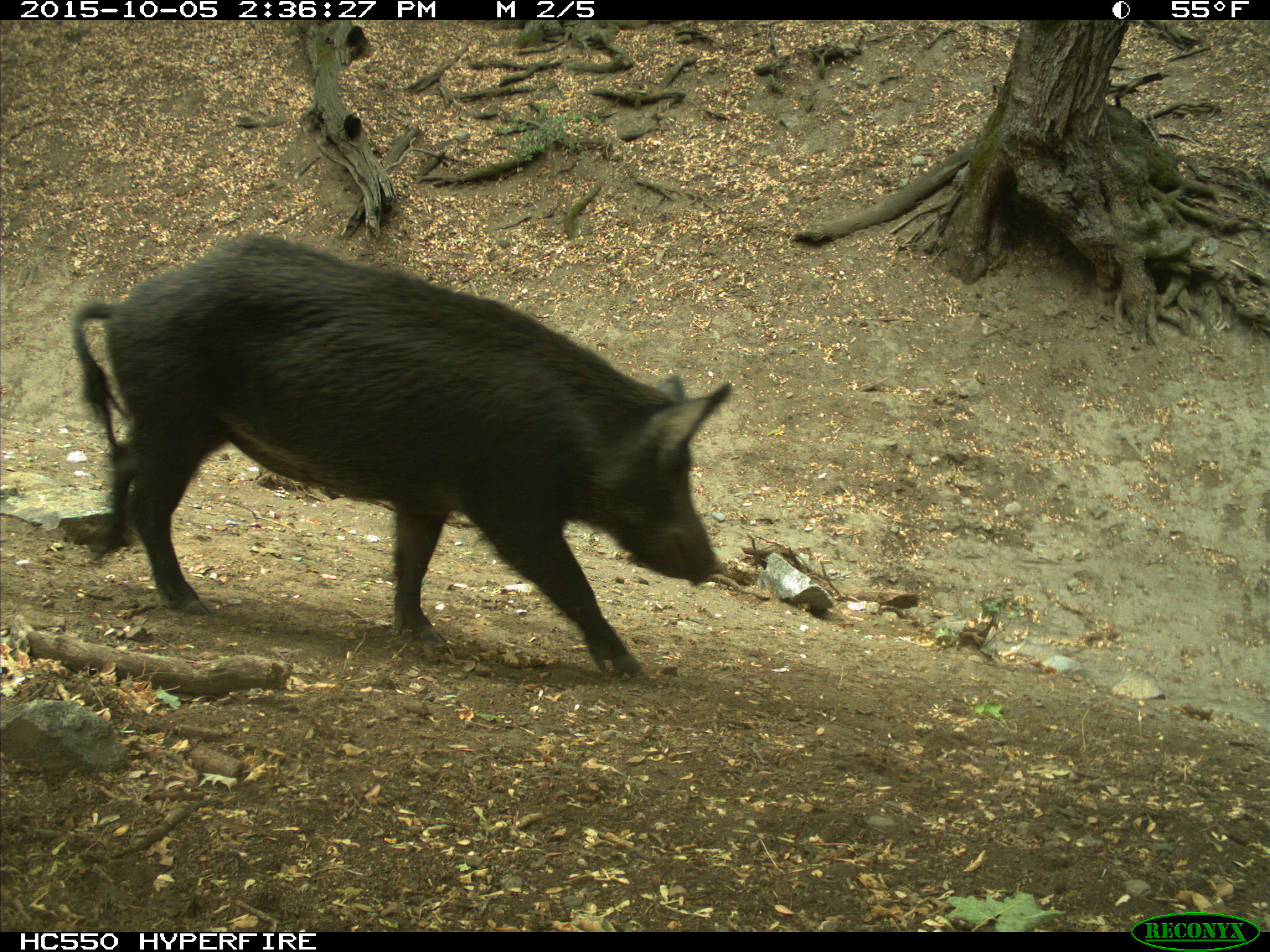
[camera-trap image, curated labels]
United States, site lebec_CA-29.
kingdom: Animalia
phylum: Chordata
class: Mammalia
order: Artiodactyla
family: Suidae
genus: Sus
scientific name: Sus scrofa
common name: wild boar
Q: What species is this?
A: Sus scrofa (wild boar).